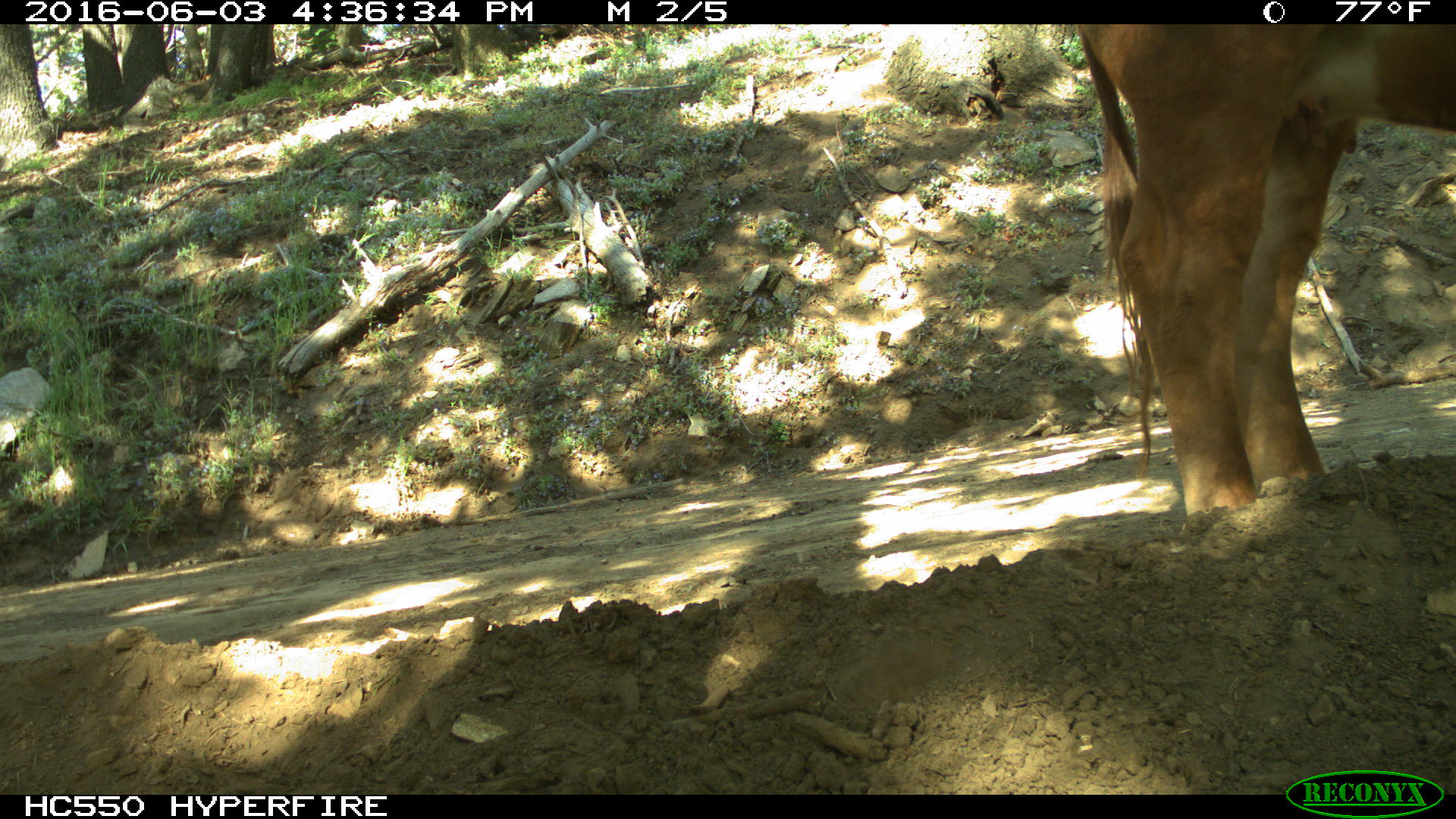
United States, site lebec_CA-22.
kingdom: Animalia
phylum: Chordata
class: Mammalia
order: Artiodactyla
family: Bovidae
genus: Bos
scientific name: Bos taurus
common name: domestic cow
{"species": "Bos taurus (domestic cow)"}